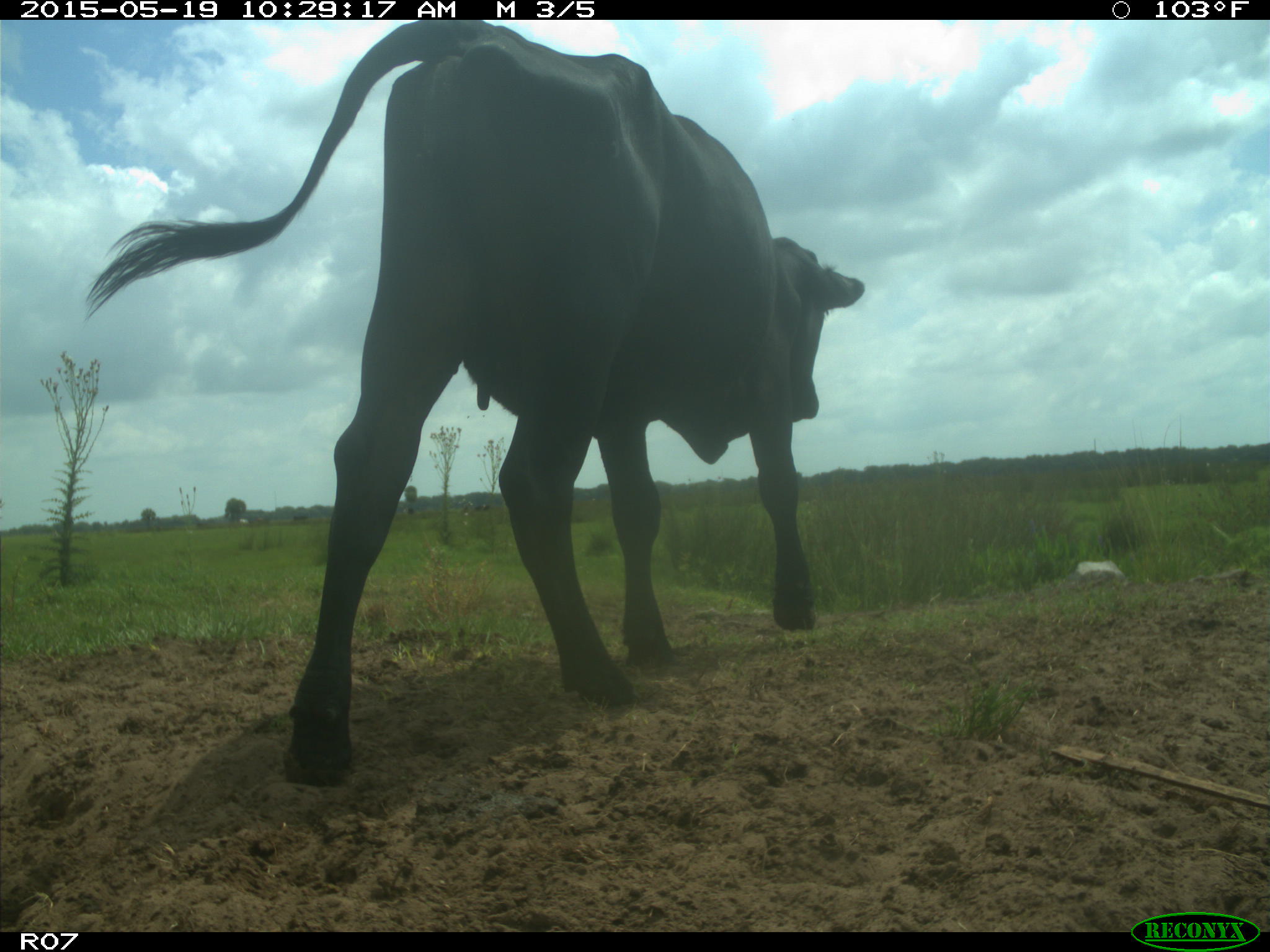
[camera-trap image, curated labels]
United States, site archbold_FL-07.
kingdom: Animalia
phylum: Chordata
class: Mammalia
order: Artiodactyla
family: Bovidae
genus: Bos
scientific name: Bos taurus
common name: domestic cow